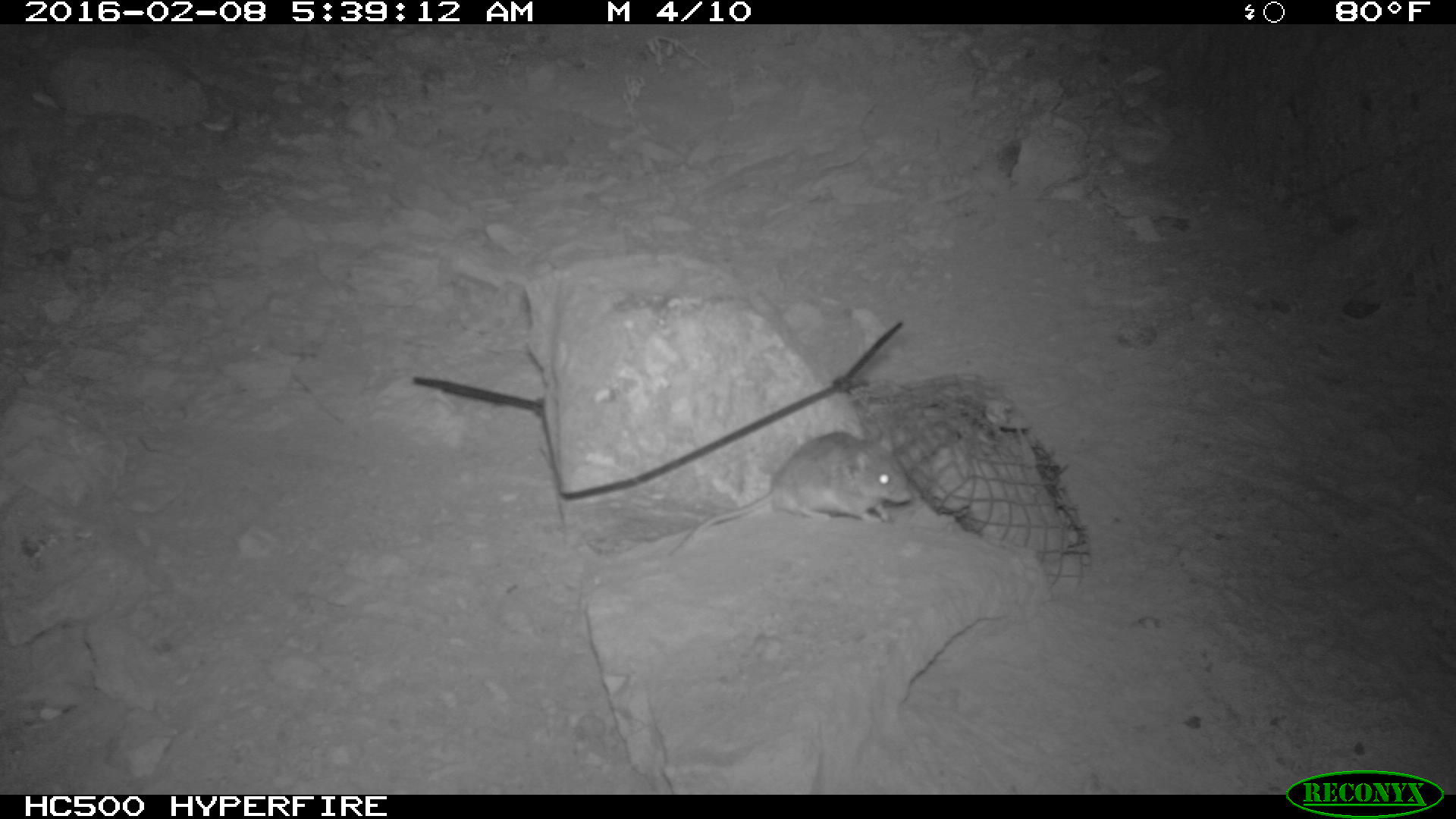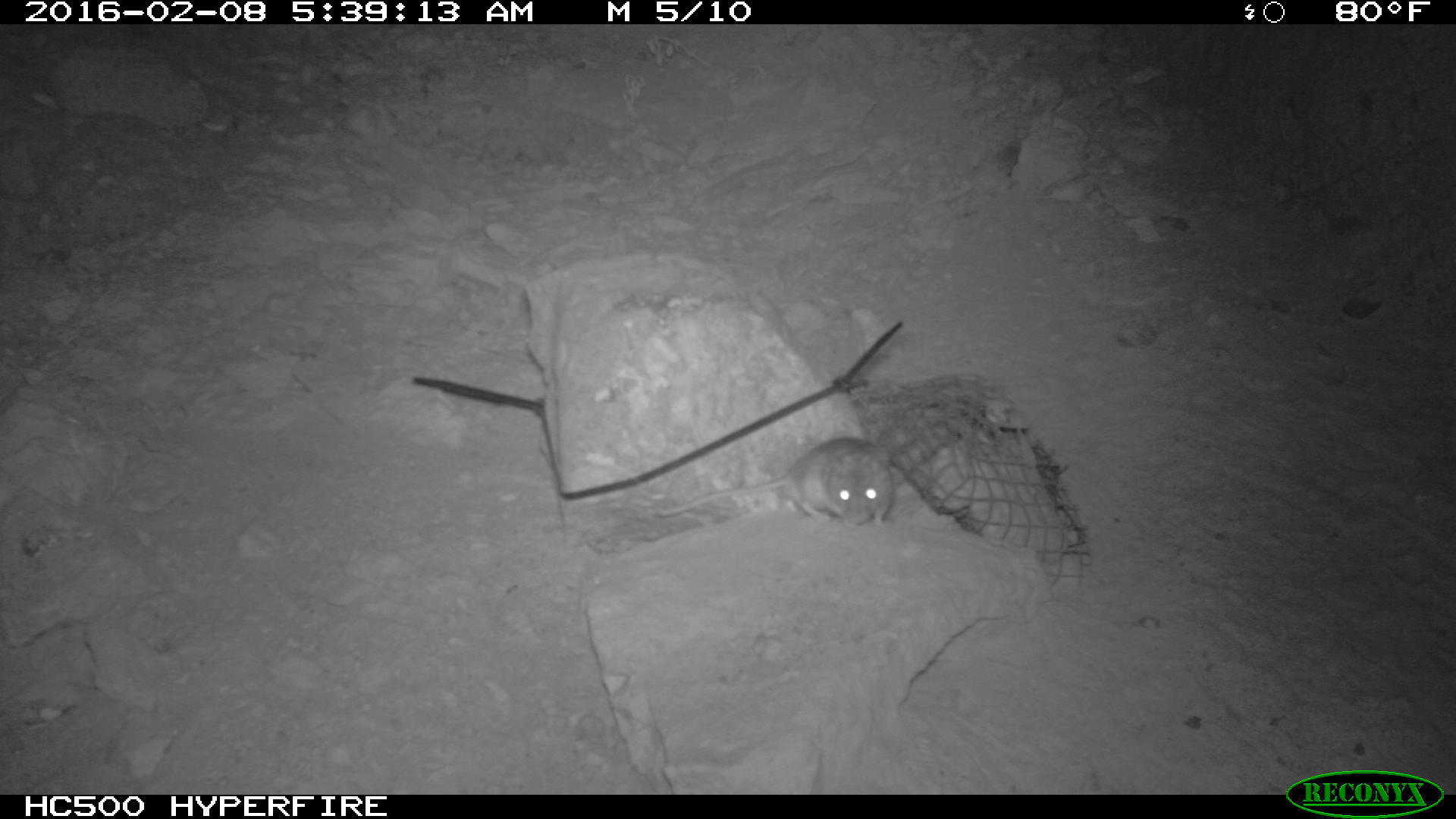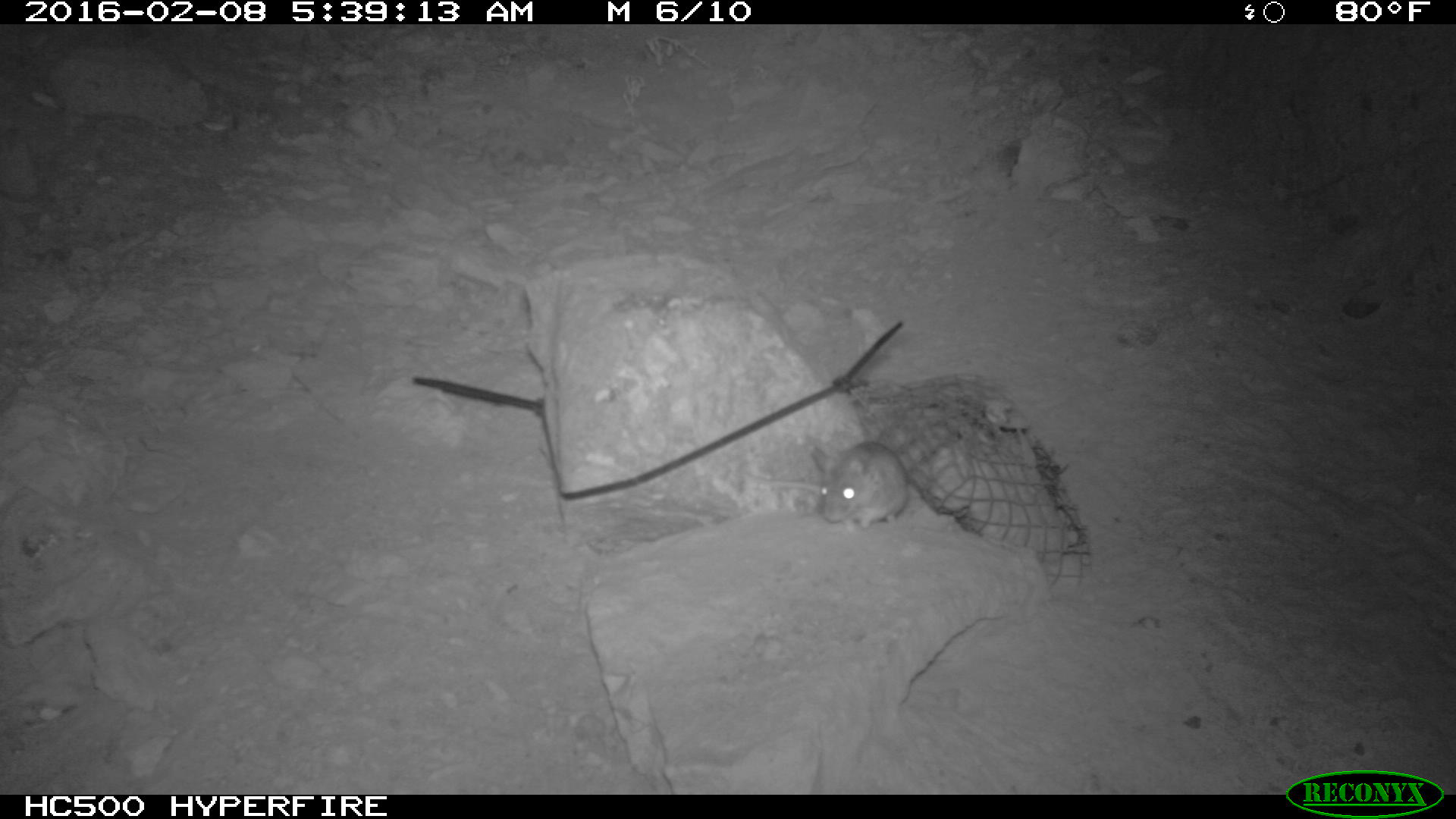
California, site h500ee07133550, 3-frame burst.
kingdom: Animalia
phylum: Chordata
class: Mammalia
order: Rodentia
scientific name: Rodentia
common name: rodent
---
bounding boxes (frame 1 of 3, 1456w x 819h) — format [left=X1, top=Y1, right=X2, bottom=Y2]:
rodent: [left=668, top=427, right=912, bottom=557]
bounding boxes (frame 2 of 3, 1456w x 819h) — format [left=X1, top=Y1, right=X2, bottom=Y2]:
rodent: [left=653, top=418, right=911, bottom=532]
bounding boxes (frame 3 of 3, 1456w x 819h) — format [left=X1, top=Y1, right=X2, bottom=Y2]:
rodent: [left=751, top=429, right=912, bottom=526]